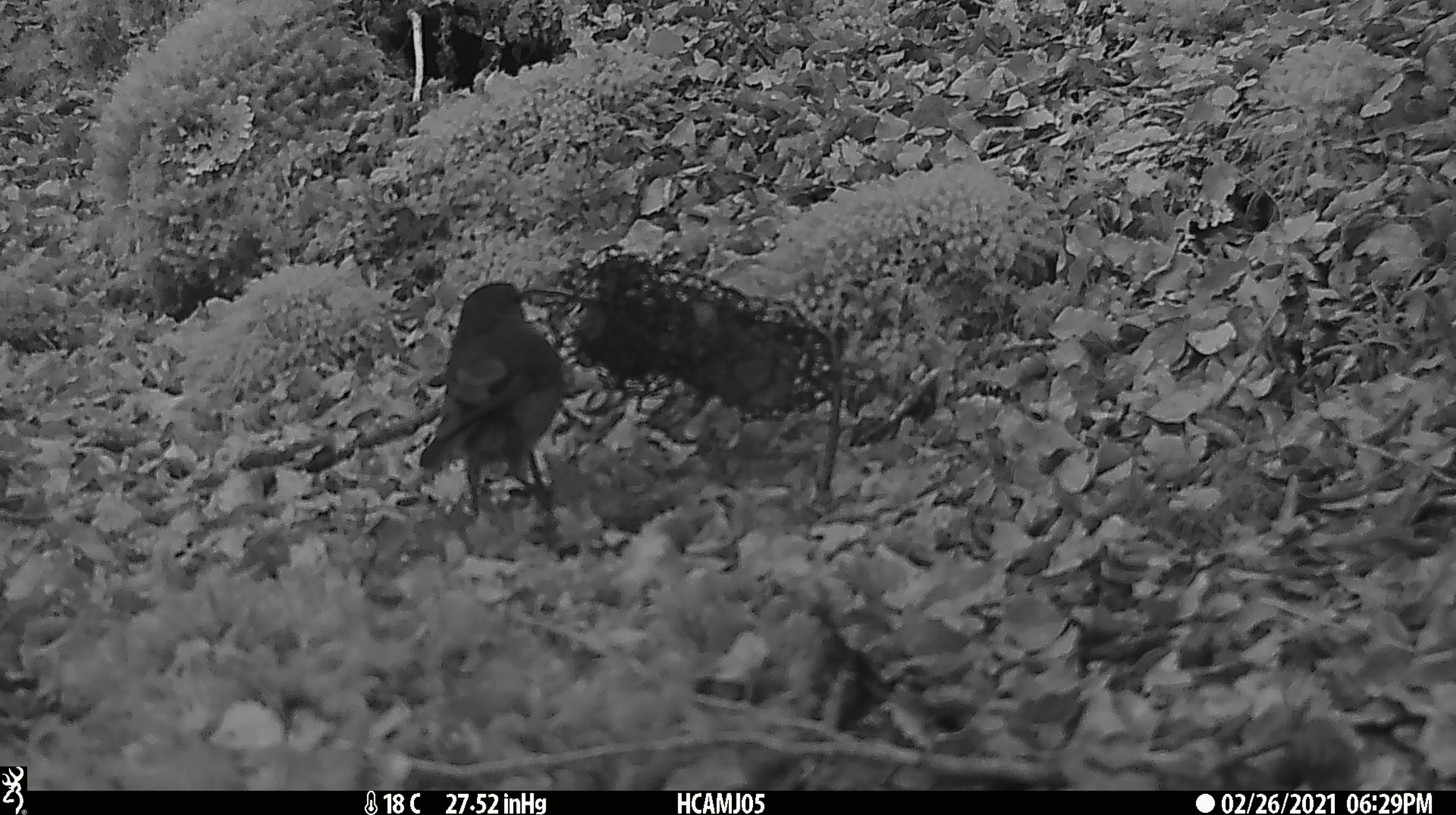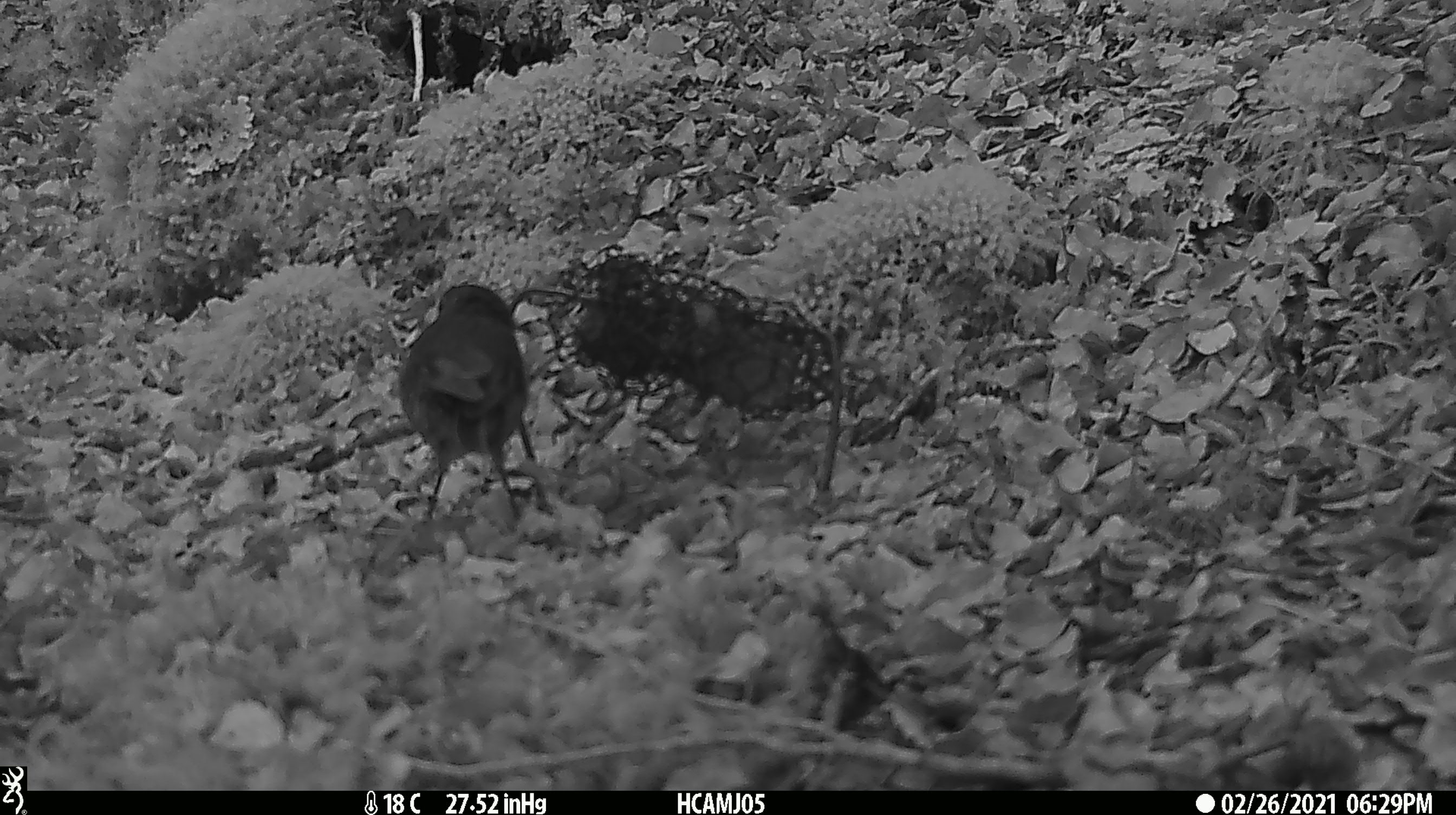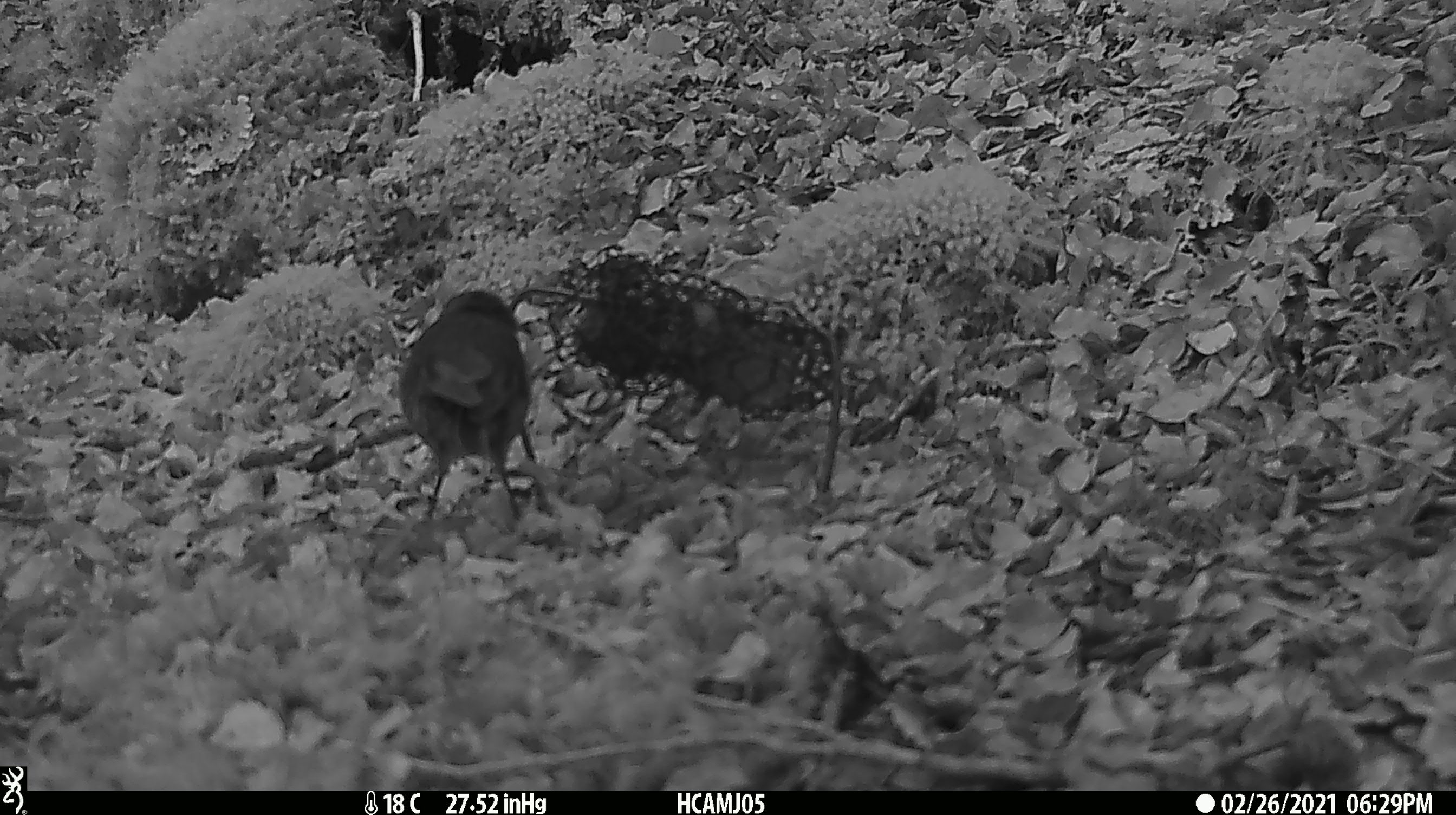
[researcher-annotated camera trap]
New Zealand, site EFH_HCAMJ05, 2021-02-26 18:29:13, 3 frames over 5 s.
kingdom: Animalia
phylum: Chordata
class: Aves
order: Passeriformes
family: Petroicidae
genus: Petroica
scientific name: Petroica australis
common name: new zealand robin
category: robin